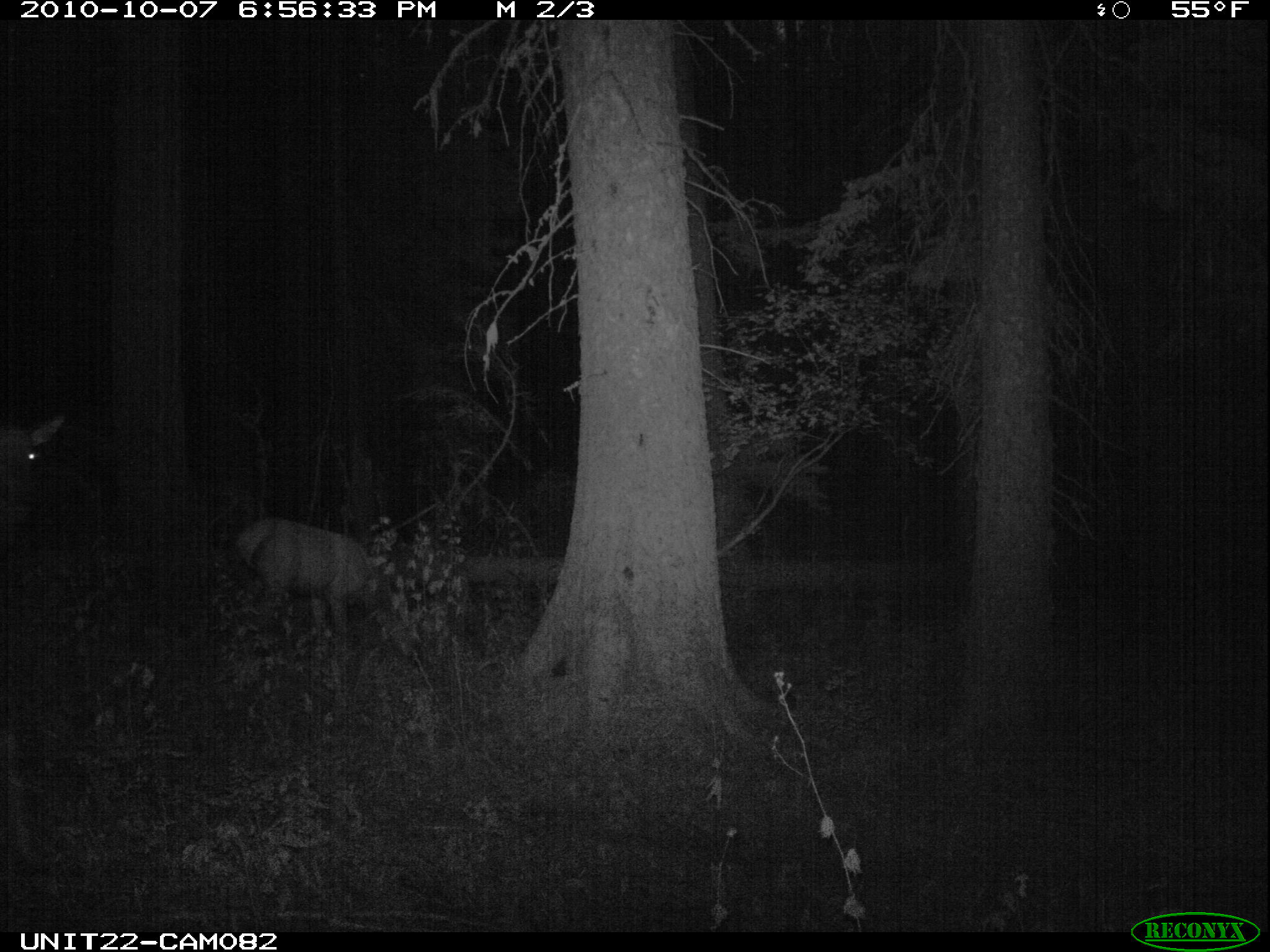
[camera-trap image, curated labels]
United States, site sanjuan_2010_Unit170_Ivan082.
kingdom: Animalia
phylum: Chordata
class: Mammalia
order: Artiodactyla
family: Cervidae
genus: Cervus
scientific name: Cervus elaphus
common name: red deer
Cervus elaphus (red deer).